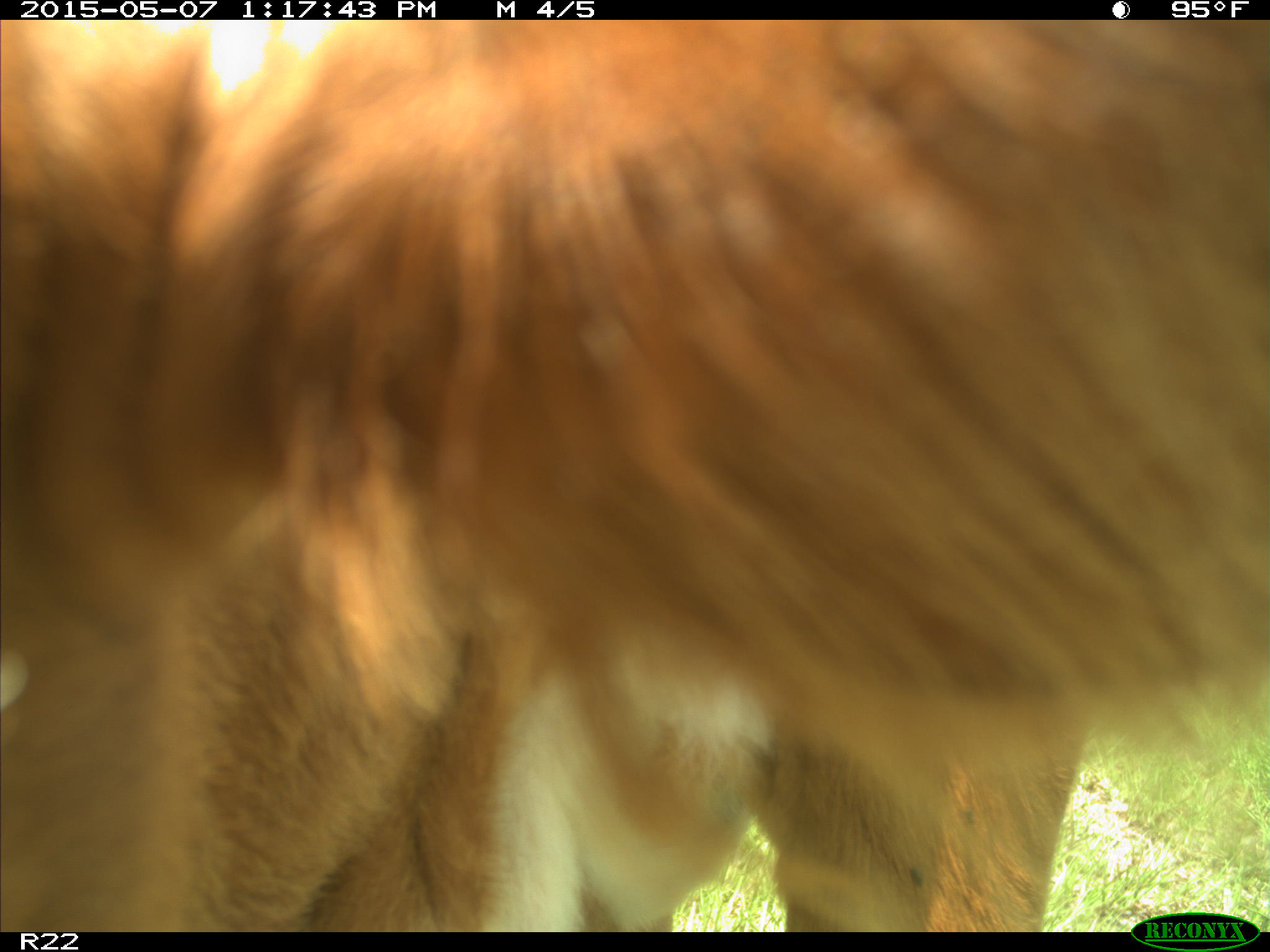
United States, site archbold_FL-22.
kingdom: Animalia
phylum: Chordata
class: Mammalia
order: Artiodactyla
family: Bovidae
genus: Bos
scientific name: Bos taurus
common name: domestic cow